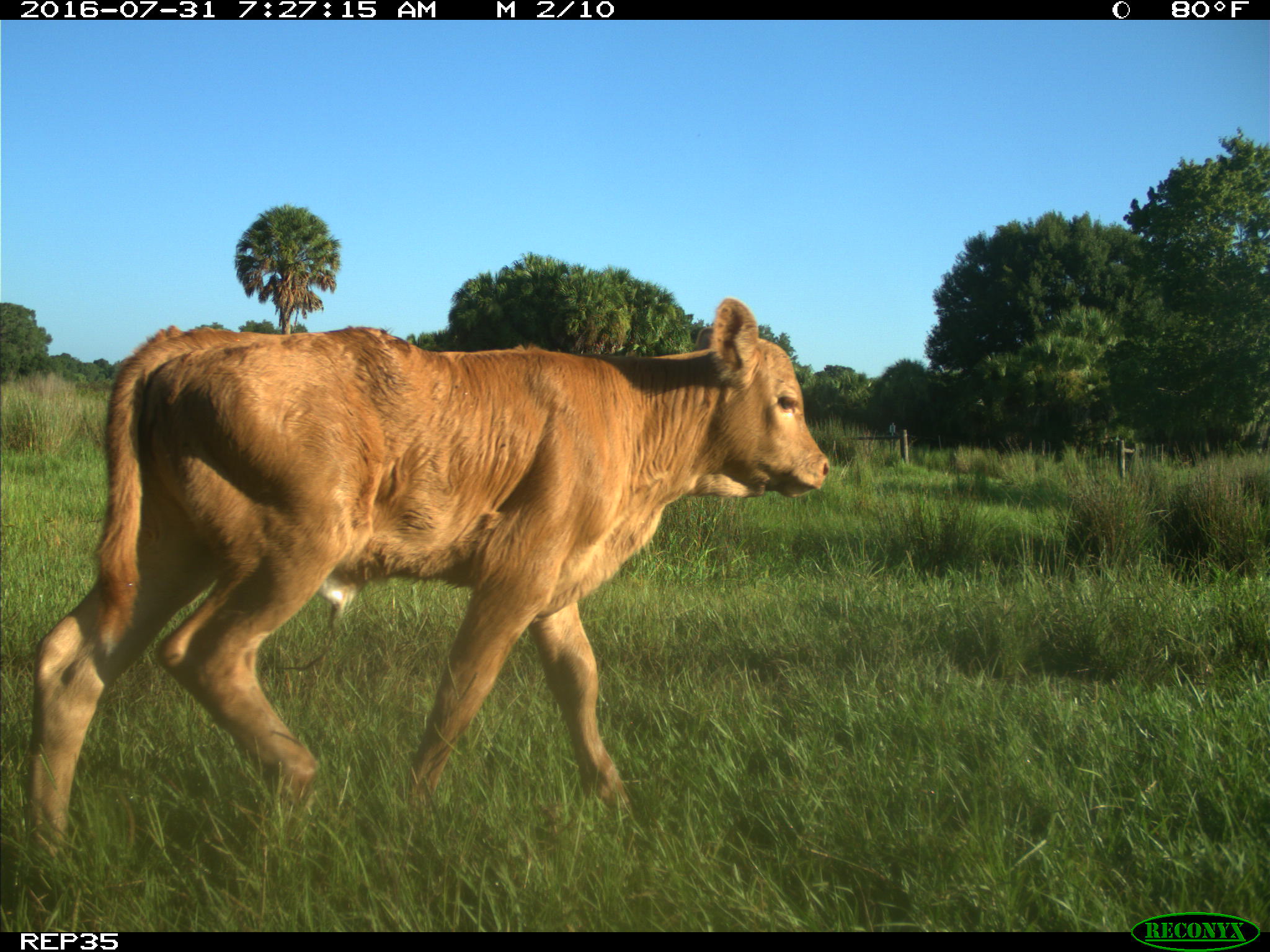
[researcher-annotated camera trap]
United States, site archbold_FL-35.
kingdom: Animalia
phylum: Chordata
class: Mammalia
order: Artiodactyla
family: Bovidae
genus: Bos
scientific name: Bos taurus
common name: domestic cow